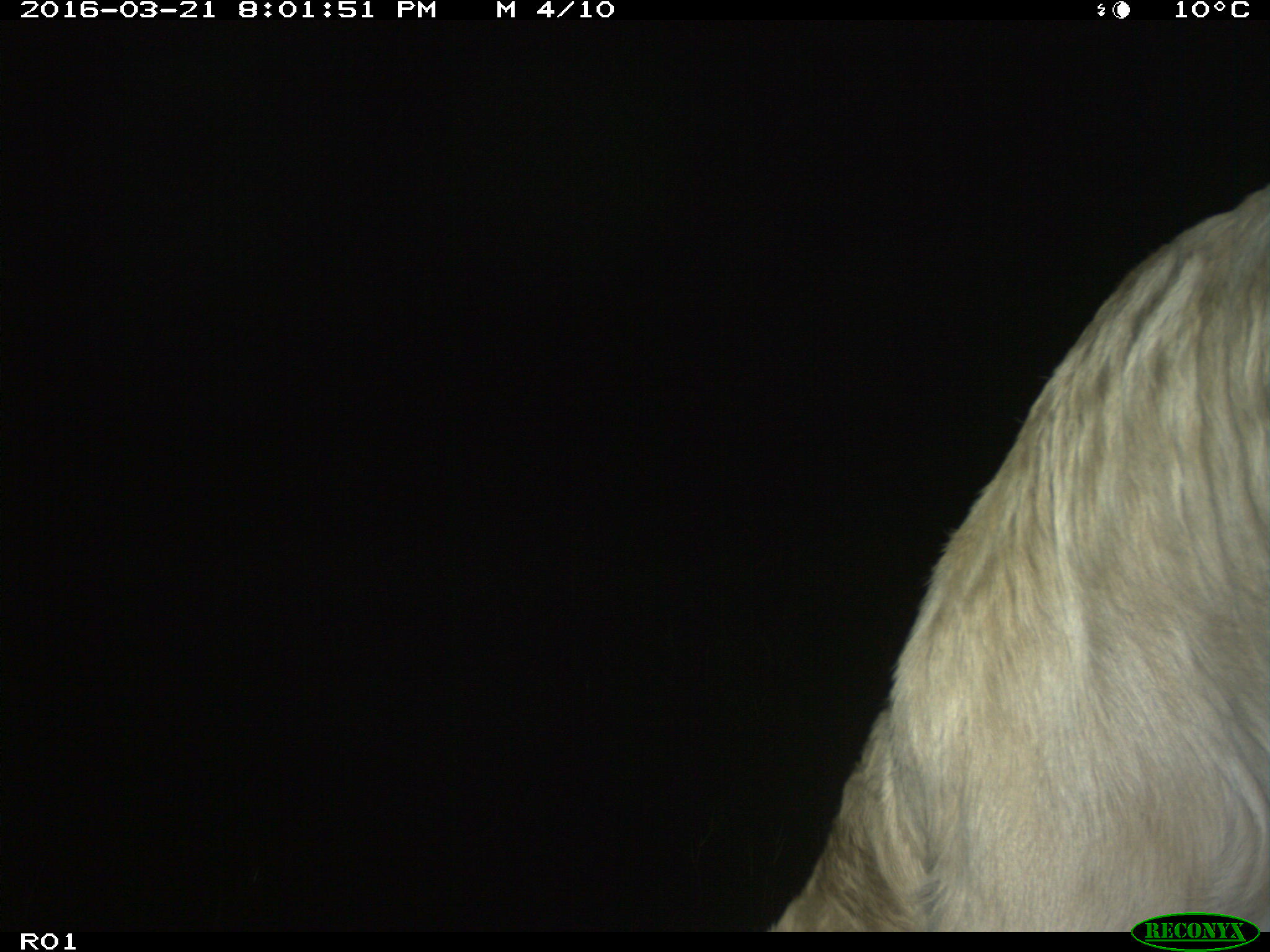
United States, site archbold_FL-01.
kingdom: Animalia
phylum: Chordata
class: Mammalia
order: Artiodactyla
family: Bovidae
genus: Bos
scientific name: Bos taurus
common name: domestic cow